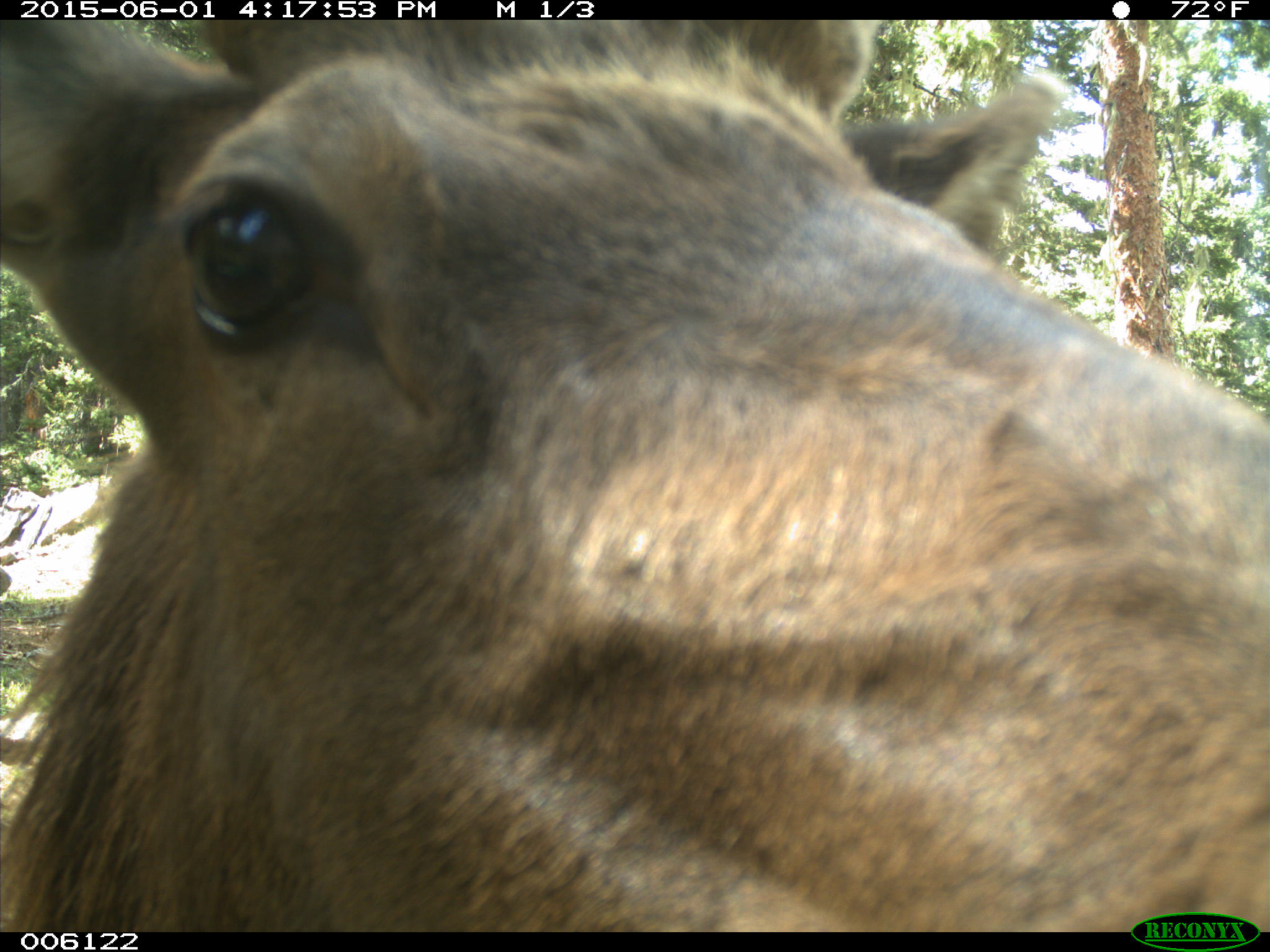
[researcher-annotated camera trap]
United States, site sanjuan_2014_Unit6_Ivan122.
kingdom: Animalia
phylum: Chordata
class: Mammalia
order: Artiodactyla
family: Cervidae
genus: Cervus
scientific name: Cervus elaphus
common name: red deer